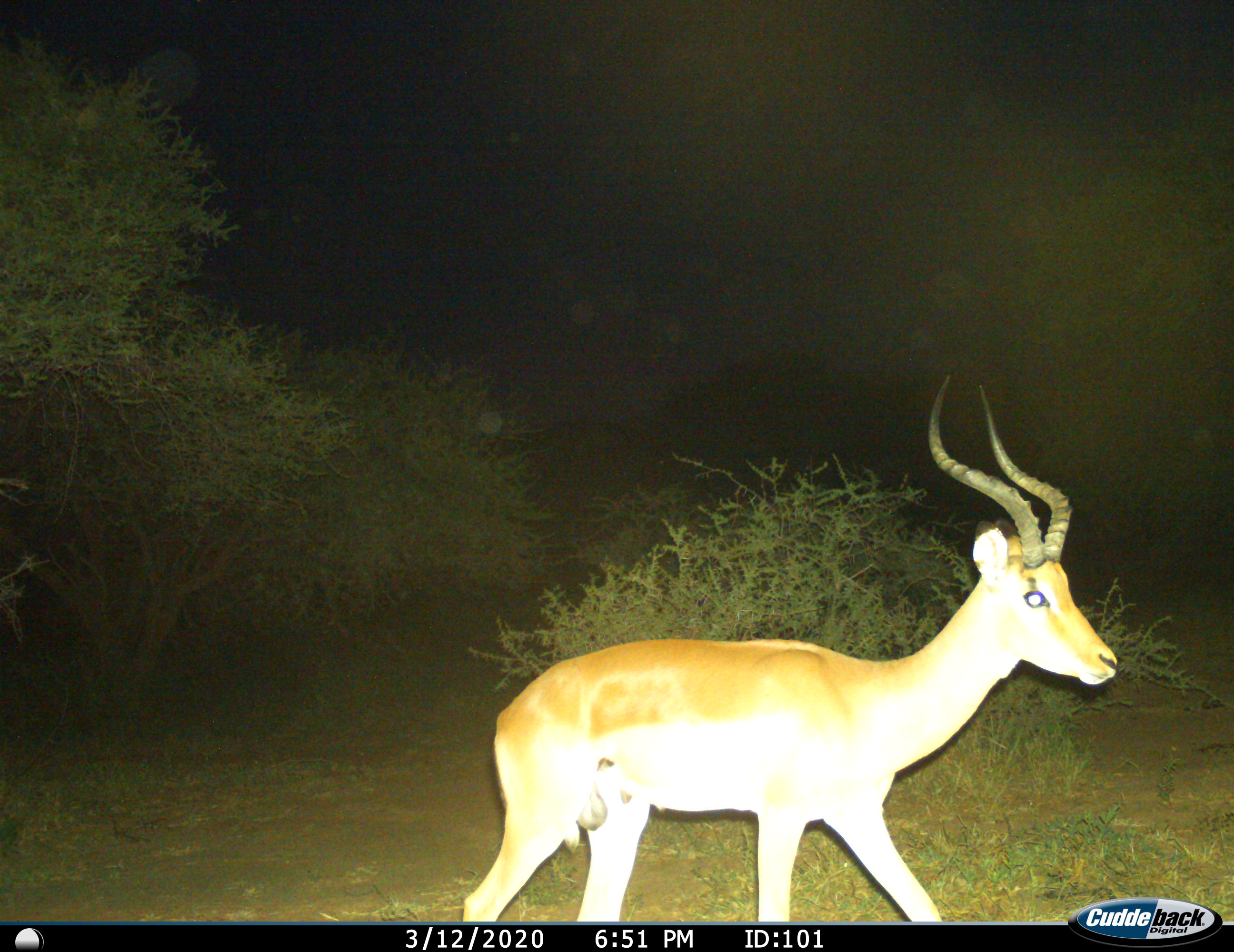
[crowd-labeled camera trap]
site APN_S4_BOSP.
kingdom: Animalia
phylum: Chordata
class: Mammalia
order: Artiodactyla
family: Bovidae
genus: Aepyceros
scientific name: Aepyceros melampus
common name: impala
Impala (Aepyceros melampus), count 1. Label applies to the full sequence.